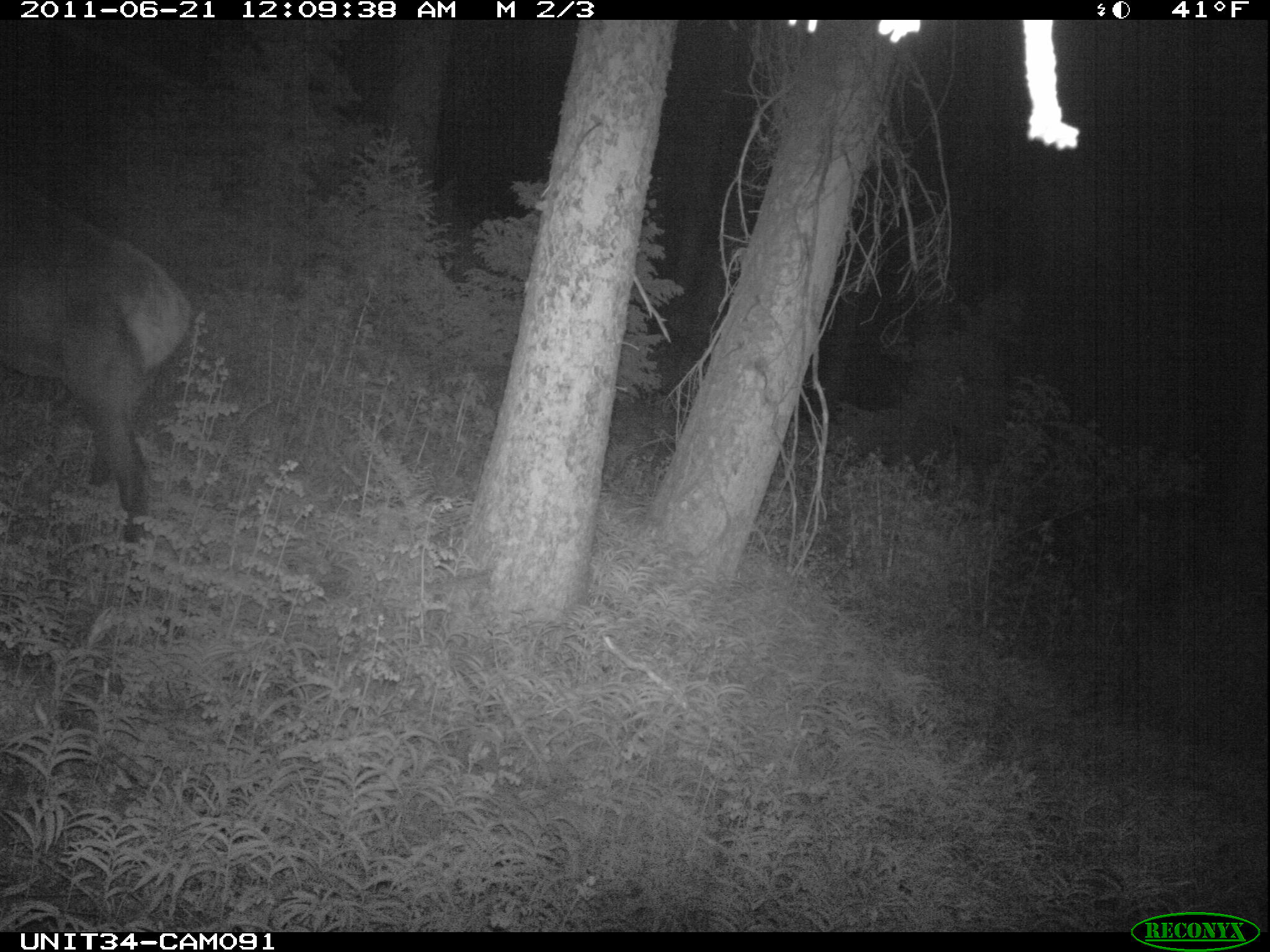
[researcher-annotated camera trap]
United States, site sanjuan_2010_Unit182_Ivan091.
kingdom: Animalia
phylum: Chordata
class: Mammalia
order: Artiodactyla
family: Cervidae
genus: Cervus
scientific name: Cervus elaphus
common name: red deer